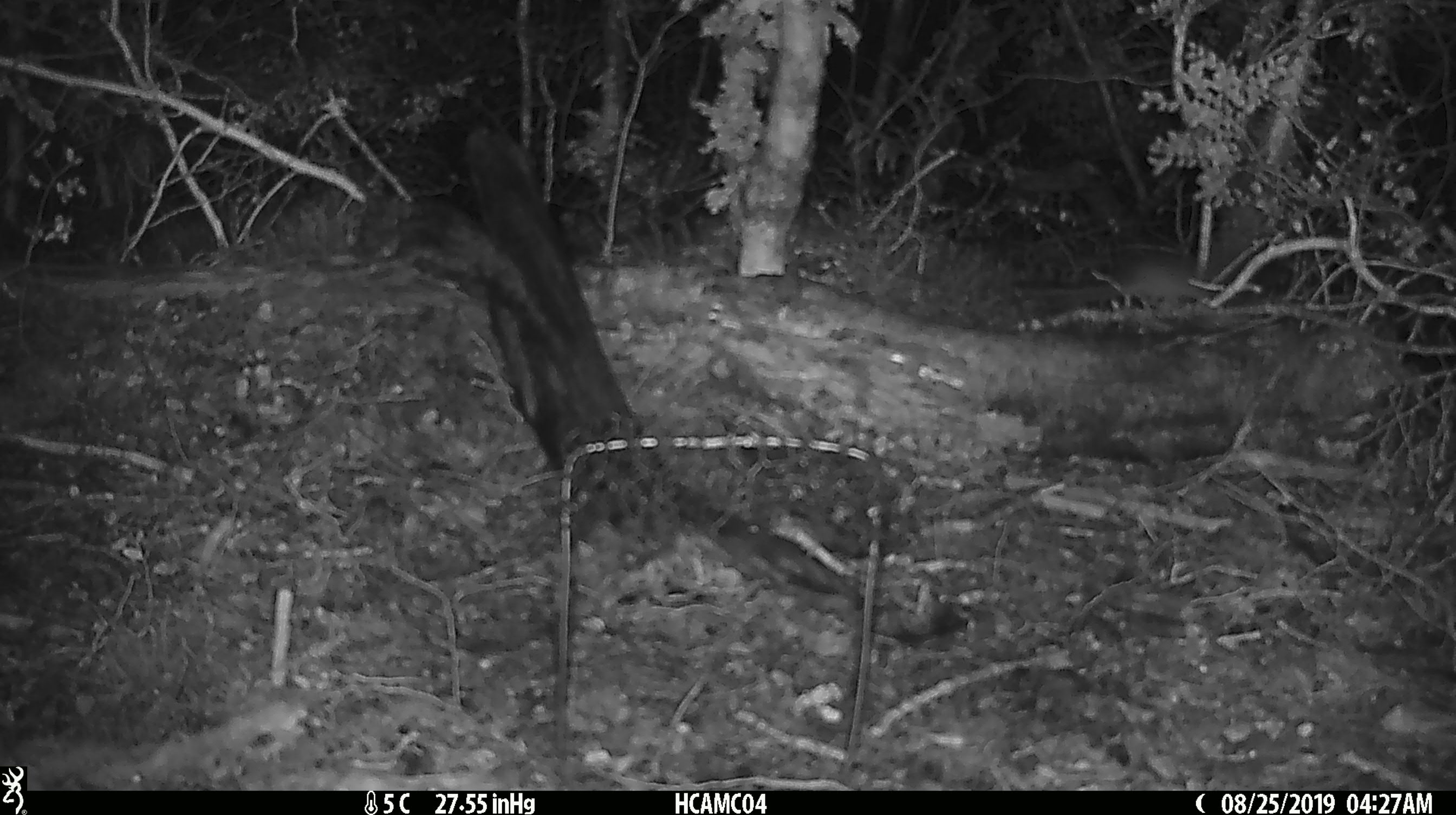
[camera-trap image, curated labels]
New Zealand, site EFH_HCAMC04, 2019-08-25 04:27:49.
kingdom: Animalia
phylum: Chordata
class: Mammalia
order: Rodentia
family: Muridae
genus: Mus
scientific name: Mus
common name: mouse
Mouse (Mus).